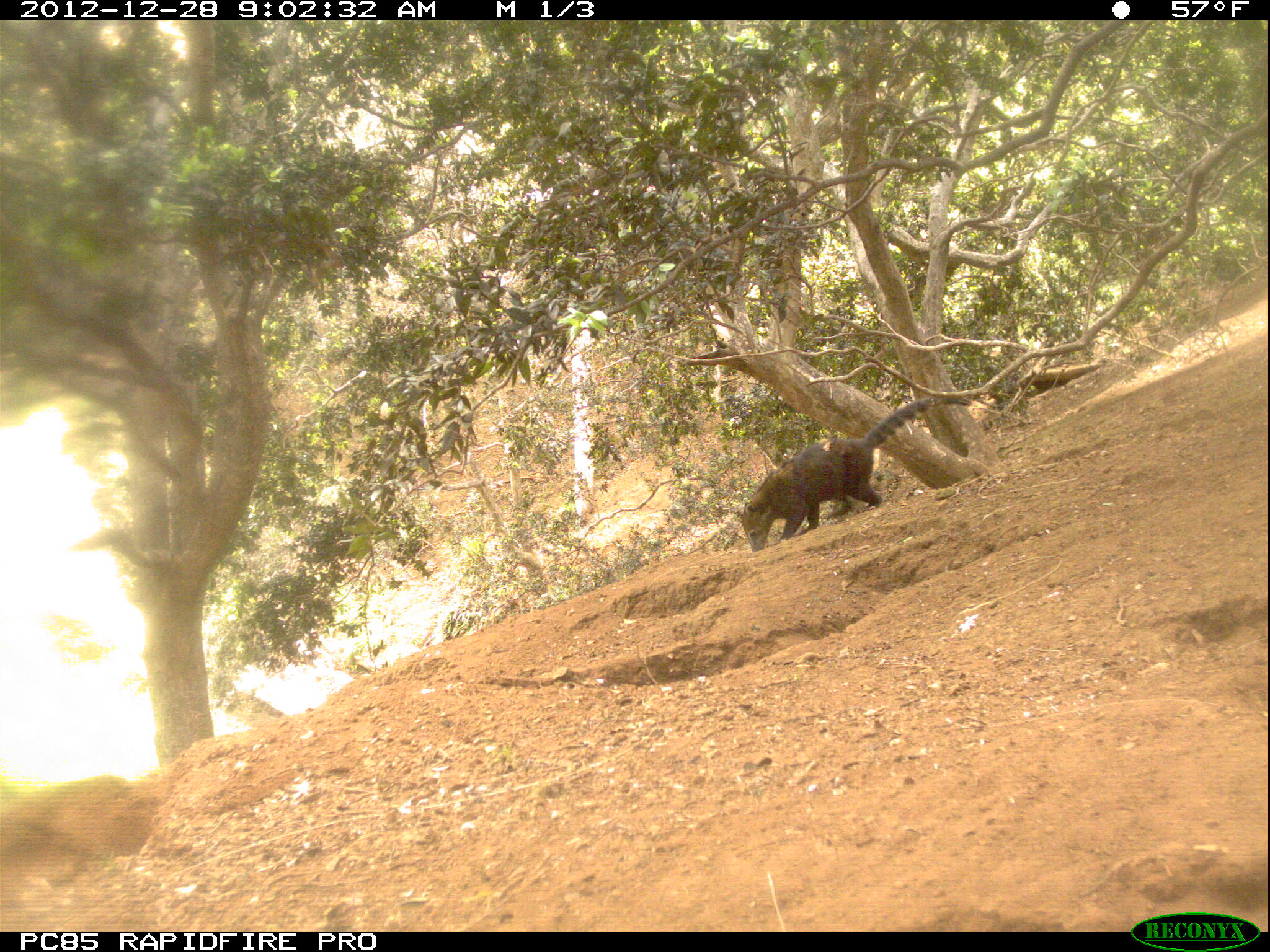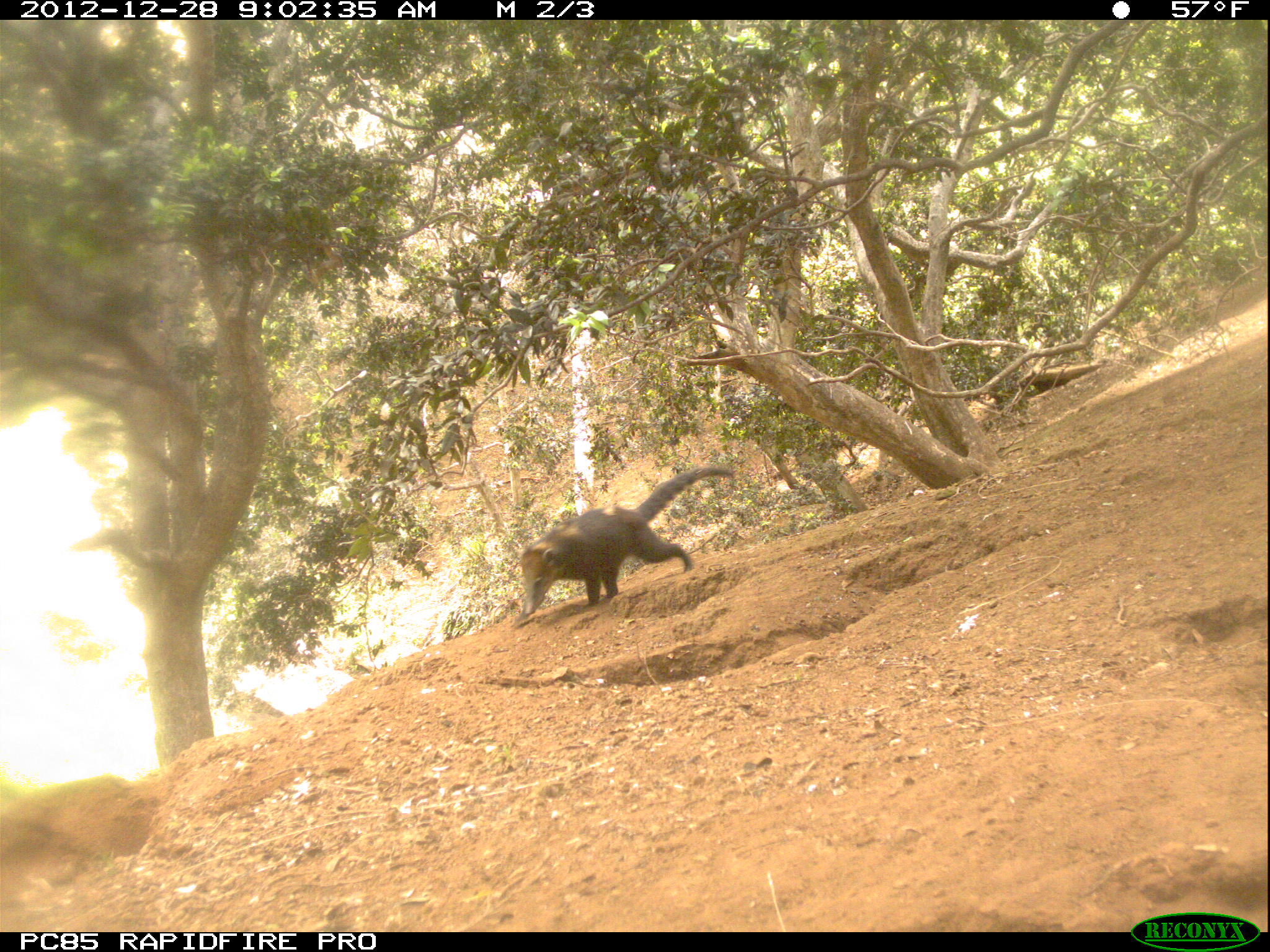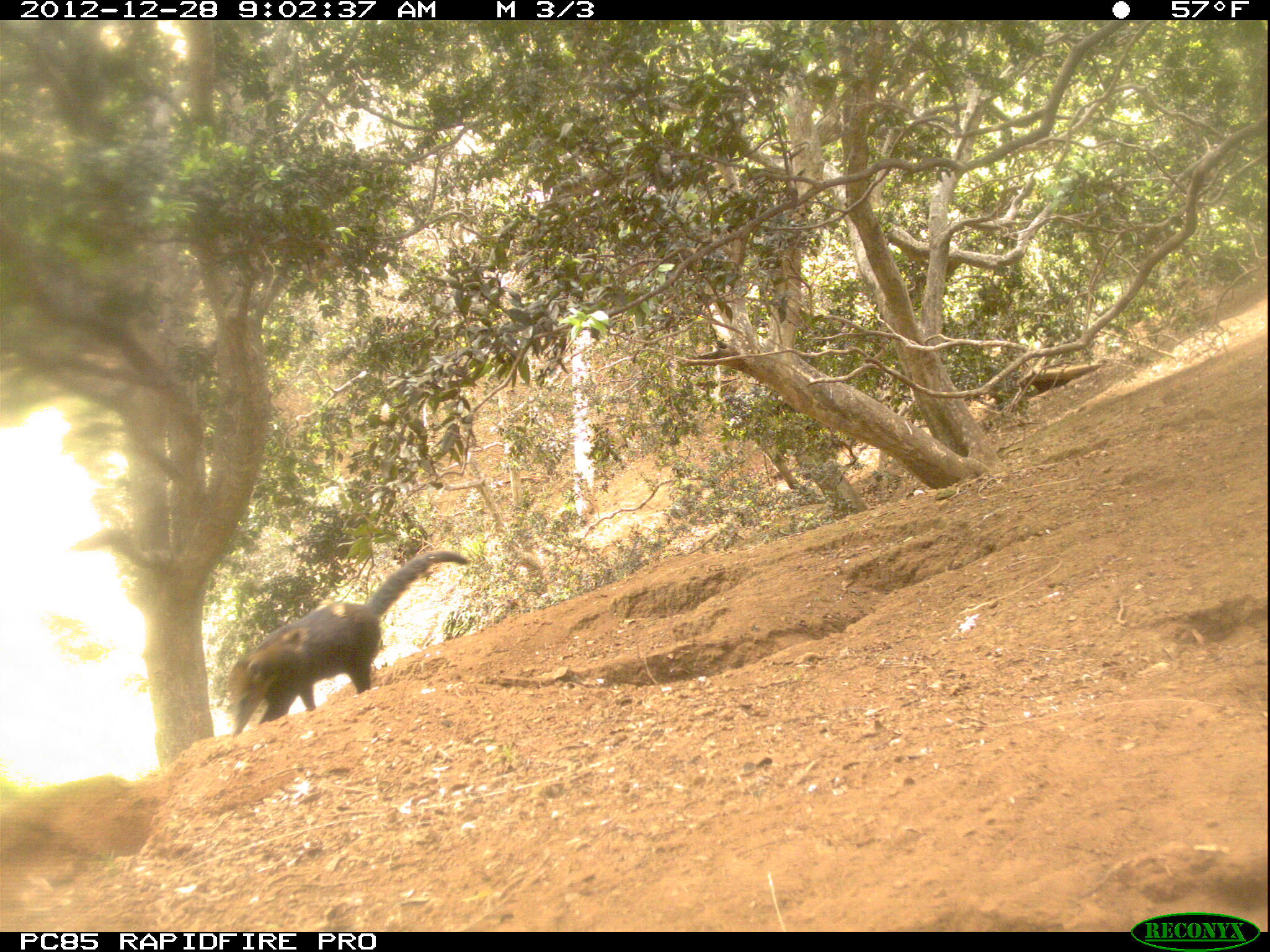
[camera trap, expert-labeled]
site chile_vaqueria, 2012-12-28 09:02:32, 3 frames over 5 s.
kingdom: Animalia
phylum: Chordata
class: Mammalia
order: Carnivora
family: Procyonidae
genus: Nasua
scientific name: Nasua nasua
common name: coati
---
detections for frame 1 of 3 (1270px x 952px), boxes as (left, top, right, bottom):
coati: (729, 384, 976, 560)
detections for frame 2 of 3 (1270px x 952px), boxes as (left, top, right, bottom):
coati: (506, 463, 737, 628)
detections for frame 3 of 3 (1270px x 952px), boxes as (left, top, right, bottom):
coati: (217, 547, 469, 742)